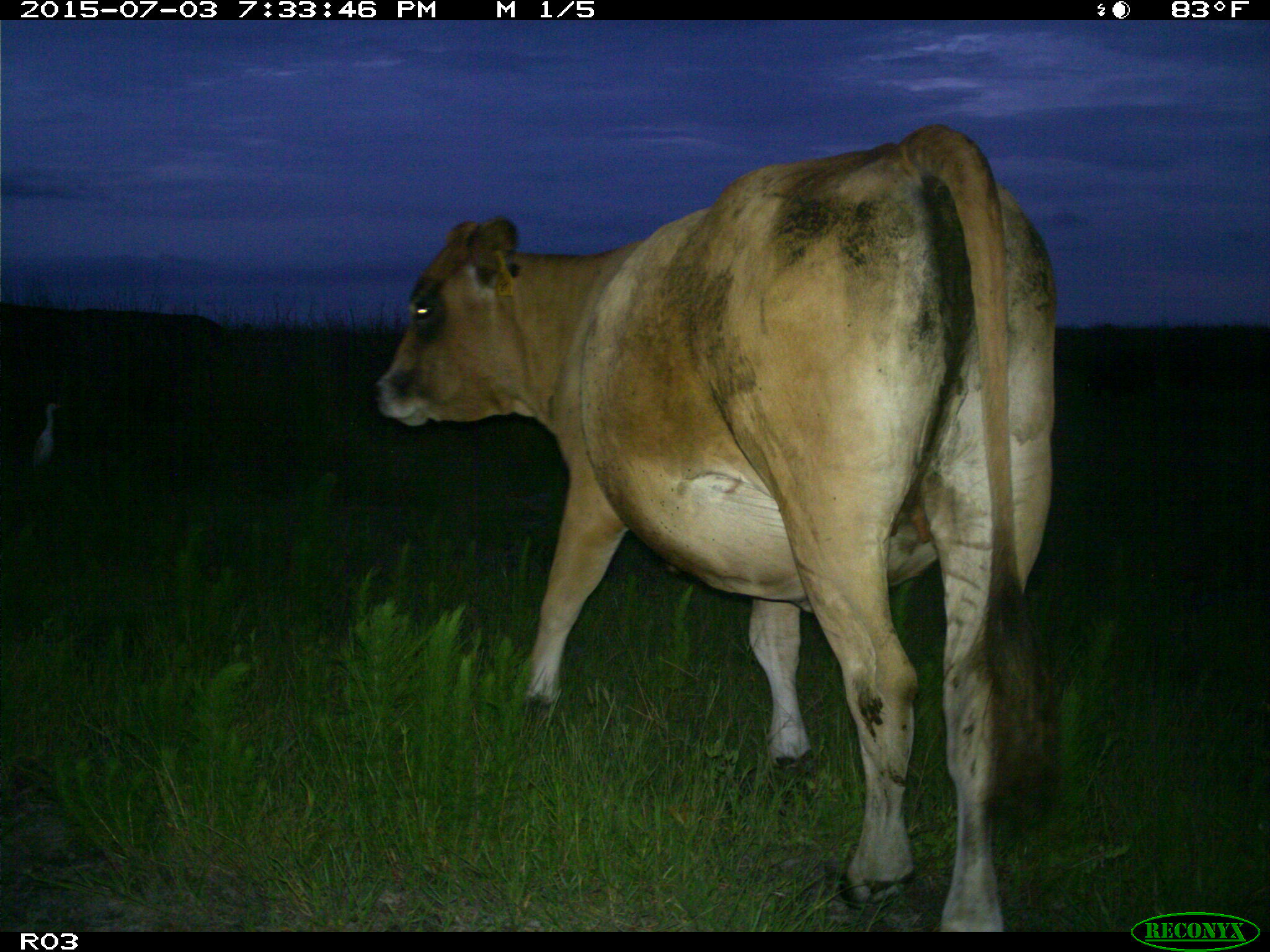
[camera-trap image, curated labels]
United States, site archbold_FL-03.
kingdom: Animalia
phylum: Chordata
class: Mammalia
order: Artiodactyla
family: Bovidae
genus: Bos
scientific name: Bos taurus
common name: domestic cow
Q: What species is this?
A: Bos taurus (domestic cow).